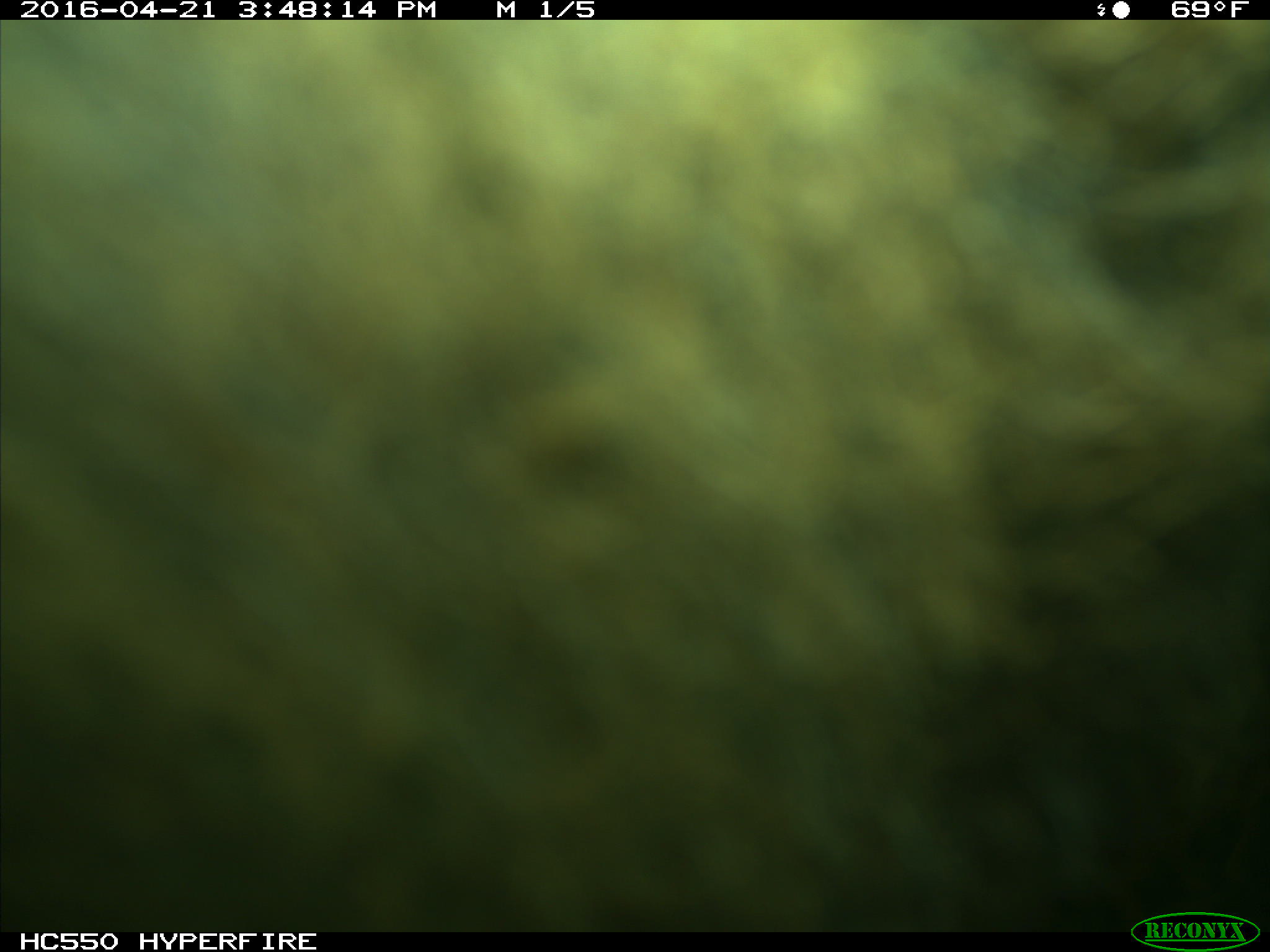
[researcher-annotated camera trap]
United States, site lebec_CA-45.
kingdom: Animalia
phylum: Chordata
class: Mammalia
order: Artiodactyla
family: Bovidae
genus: Bos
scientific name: Bos taurus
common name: domestic cow